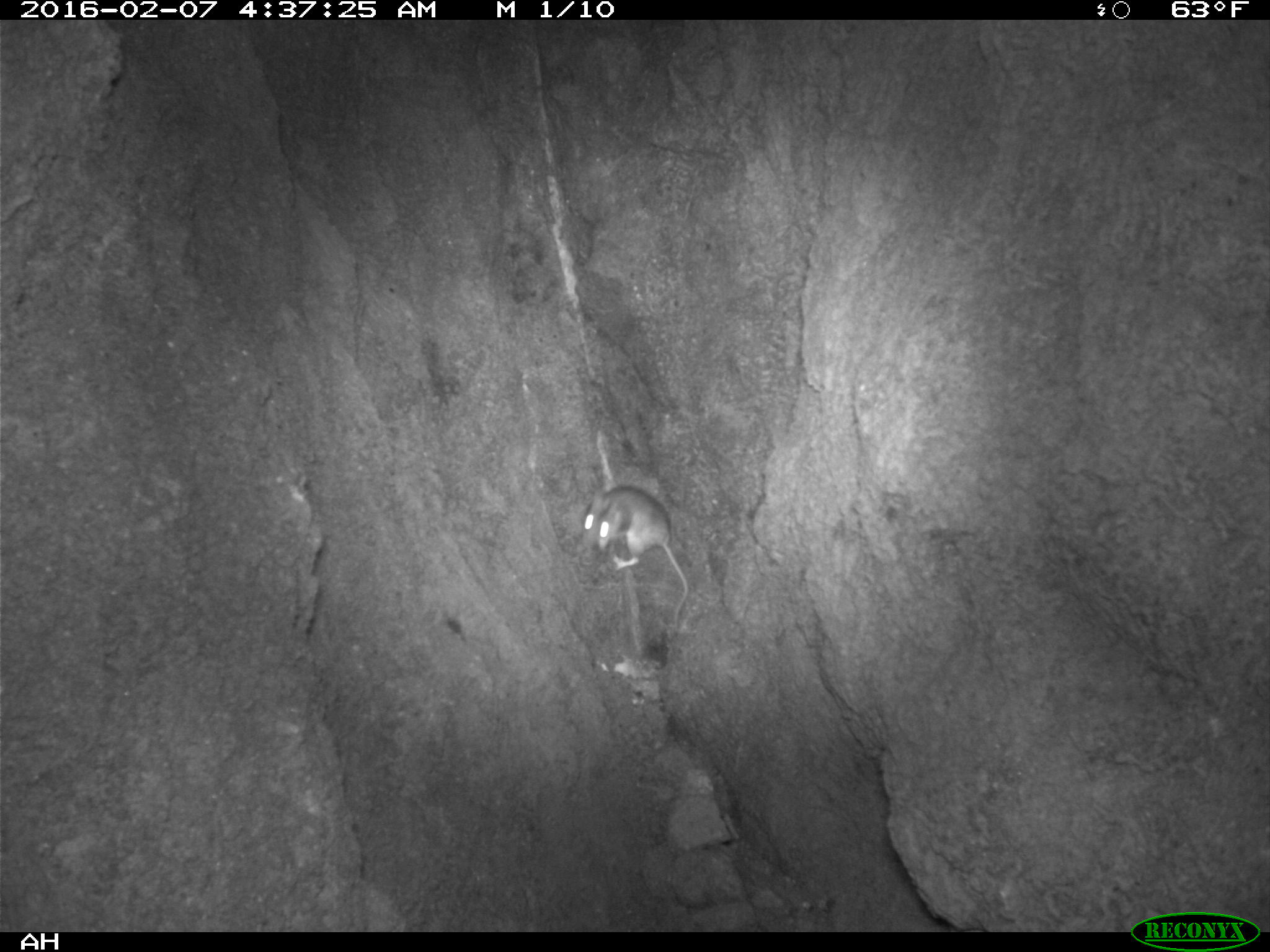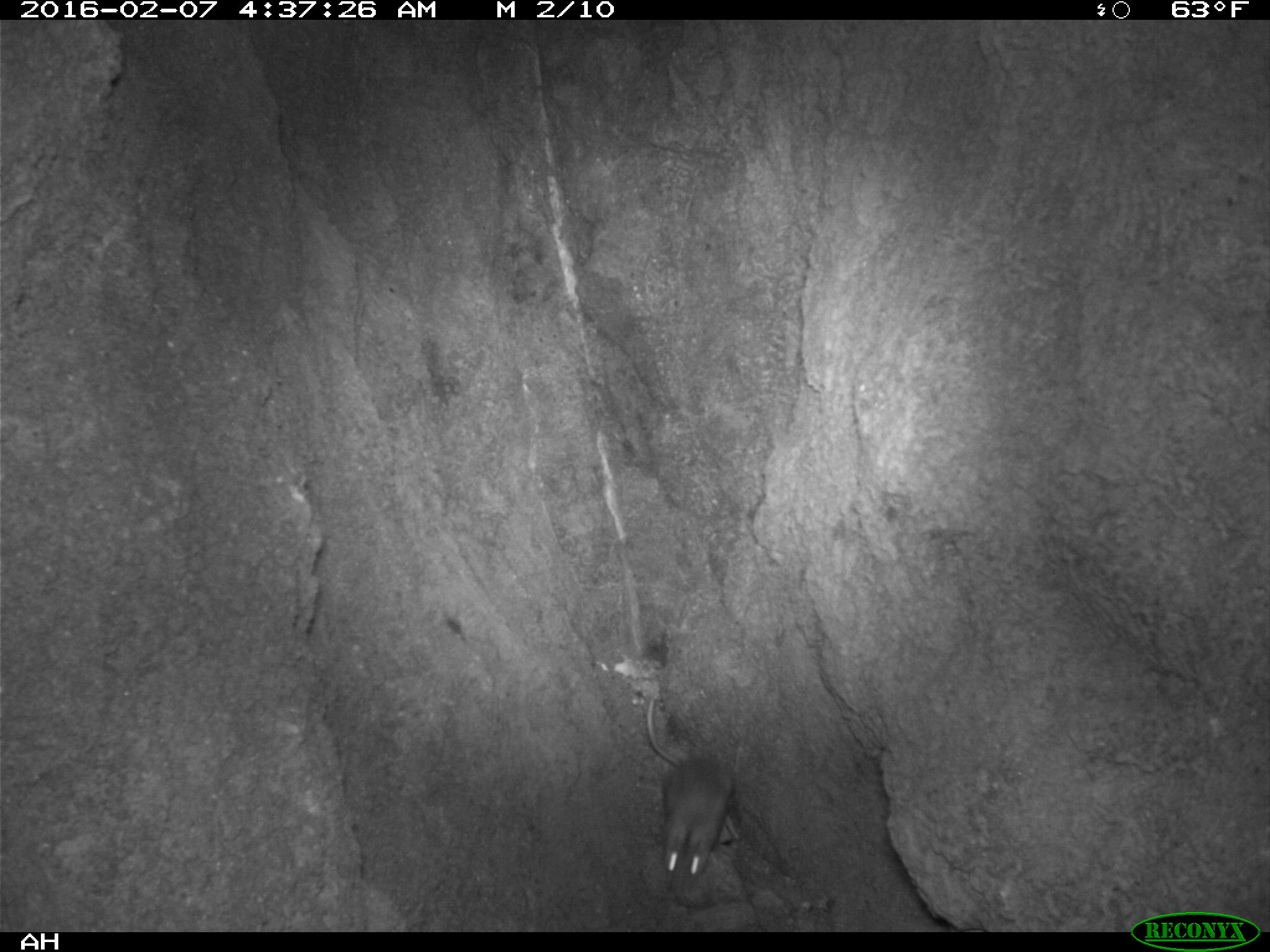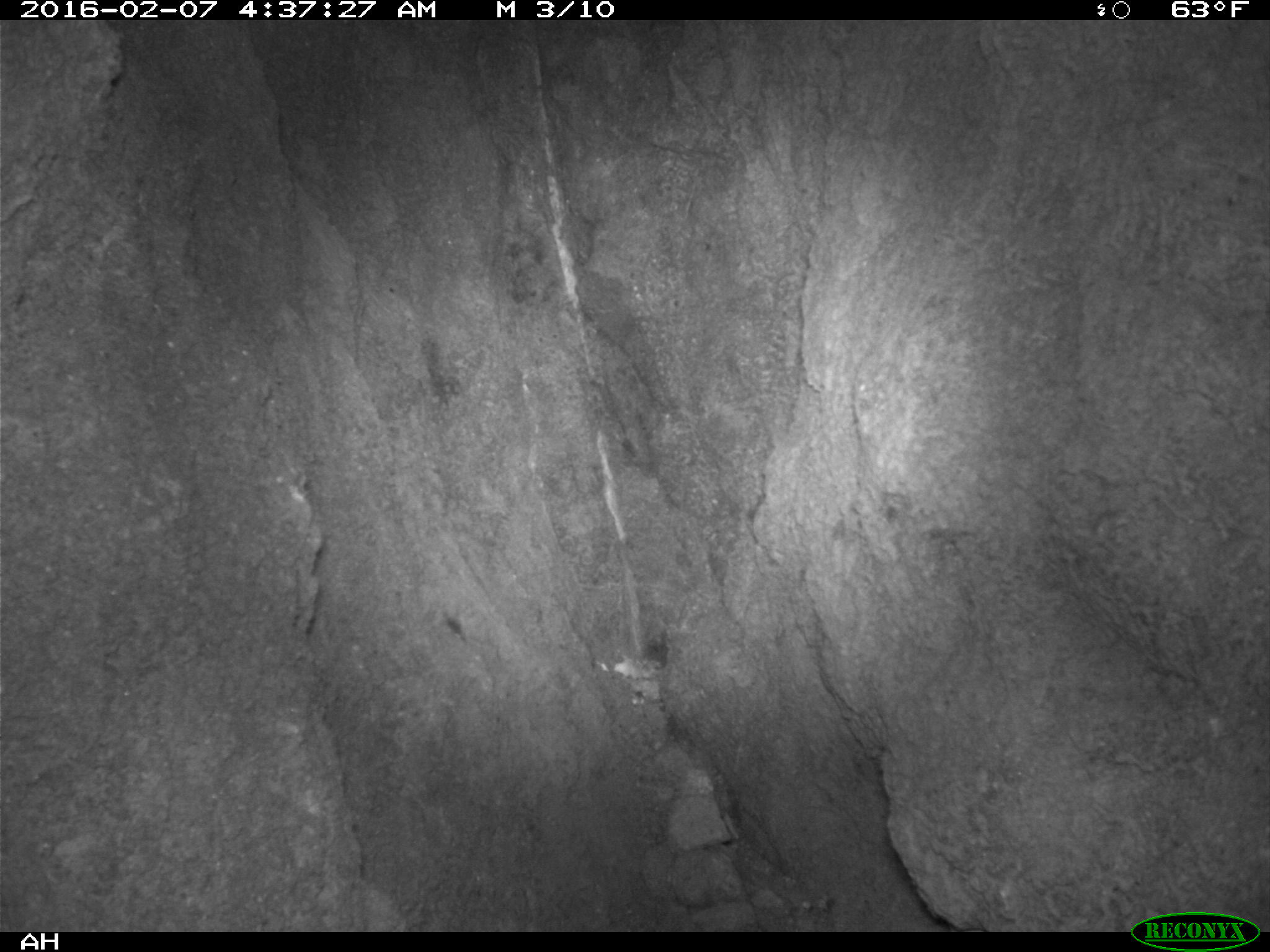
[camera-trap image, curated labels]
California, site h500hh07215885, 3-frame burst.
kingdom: Animalia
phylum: Chordata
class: Mammalia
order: Rodentia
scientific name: Rodentia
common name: rodent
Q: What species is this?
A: Rodent (Rodentia).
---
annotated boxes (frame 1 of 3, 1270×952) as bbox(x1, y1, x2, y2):
rodent: bbox(582, 485, 688, 630)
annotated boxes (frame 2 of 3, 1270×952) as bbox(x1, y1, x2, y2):
rodent: bbox(639, 691, 736, 876)